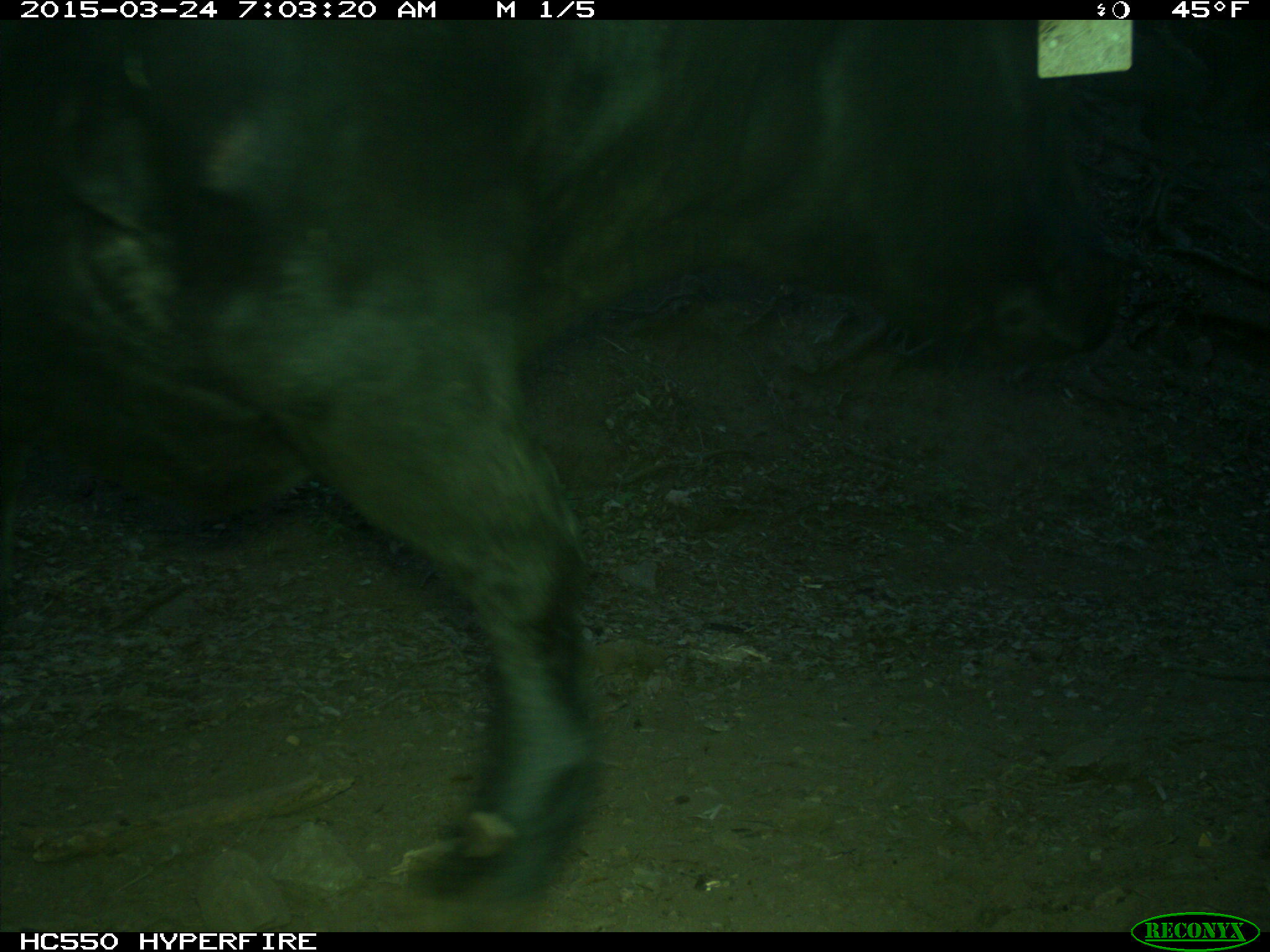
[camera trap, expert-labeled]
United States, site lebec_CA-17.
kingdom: Animalia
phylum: Chordata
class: Mammalia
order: Artiodactyla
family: Bovidae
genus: Bos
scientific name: Bos taurus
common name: domestic cow